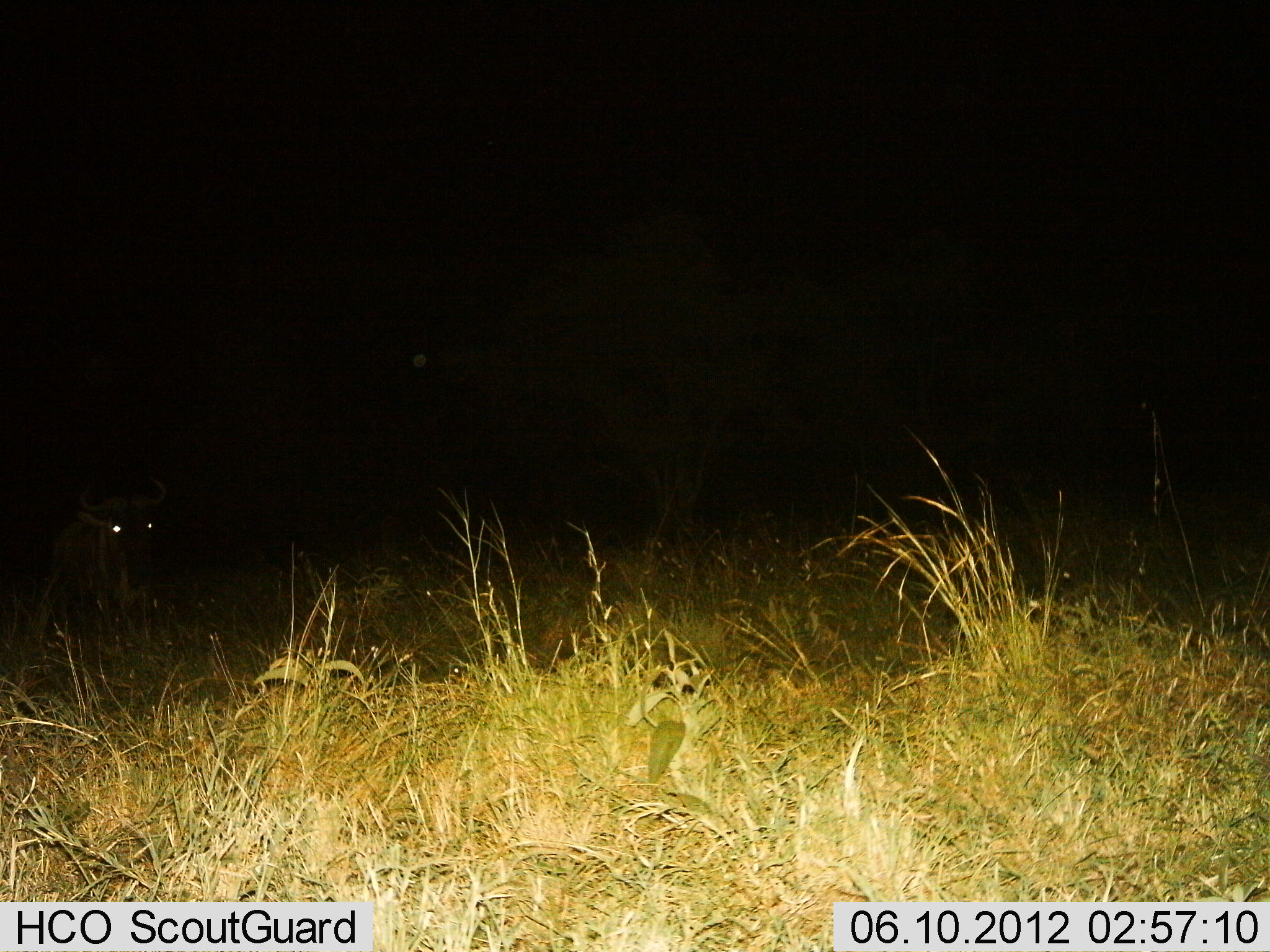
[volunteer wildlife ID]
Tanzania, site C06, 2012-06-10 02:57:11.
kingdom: Animalia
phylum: Chordata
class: Mammalia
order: Artiodactyla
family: Bovidae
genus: Connochaetes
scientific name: Connochaetes taurinus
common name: blue wildebeest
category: wildebeest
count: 1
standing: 60%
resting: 30%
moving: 10%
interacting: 0%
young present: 0%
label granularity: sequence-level